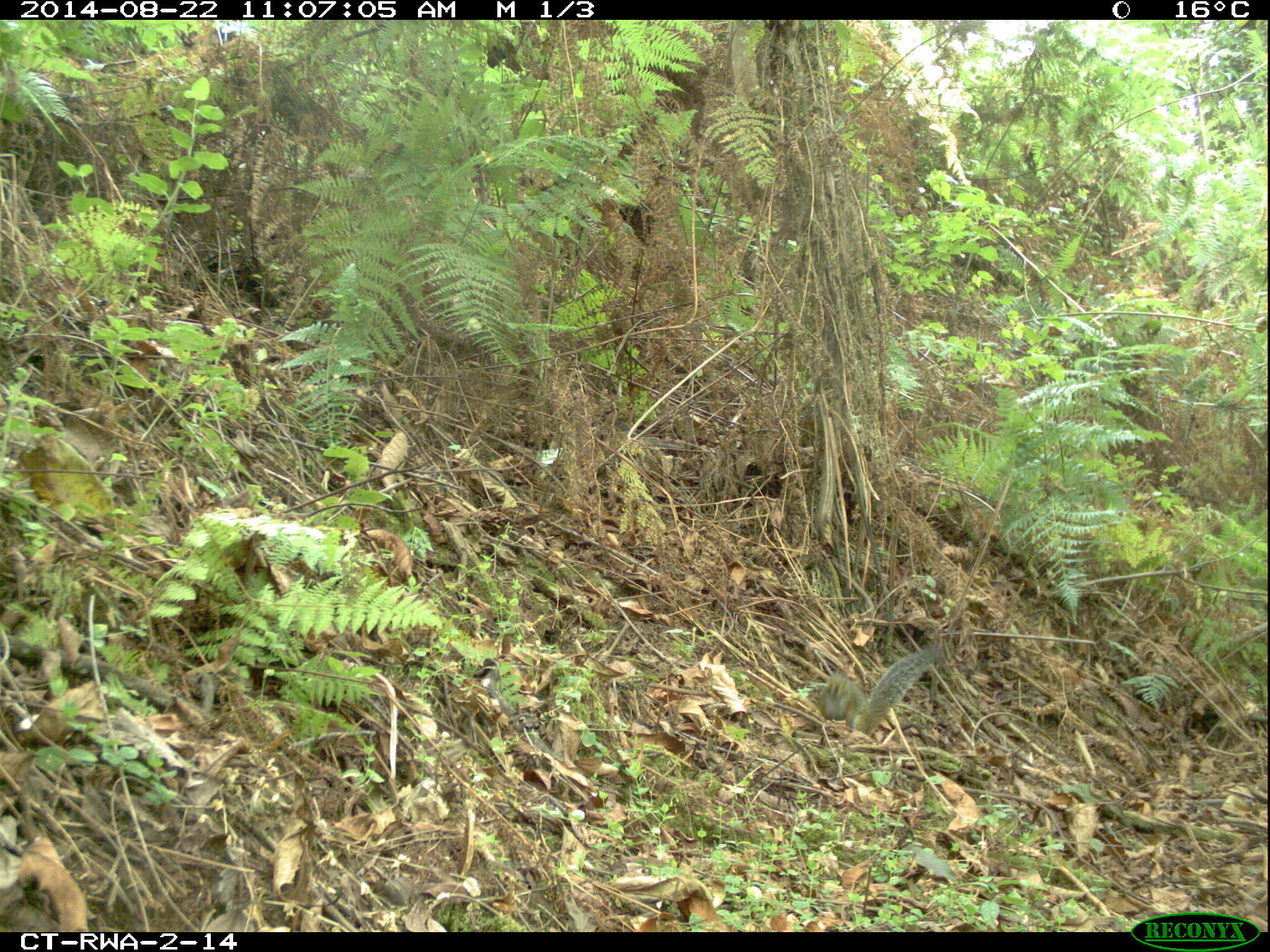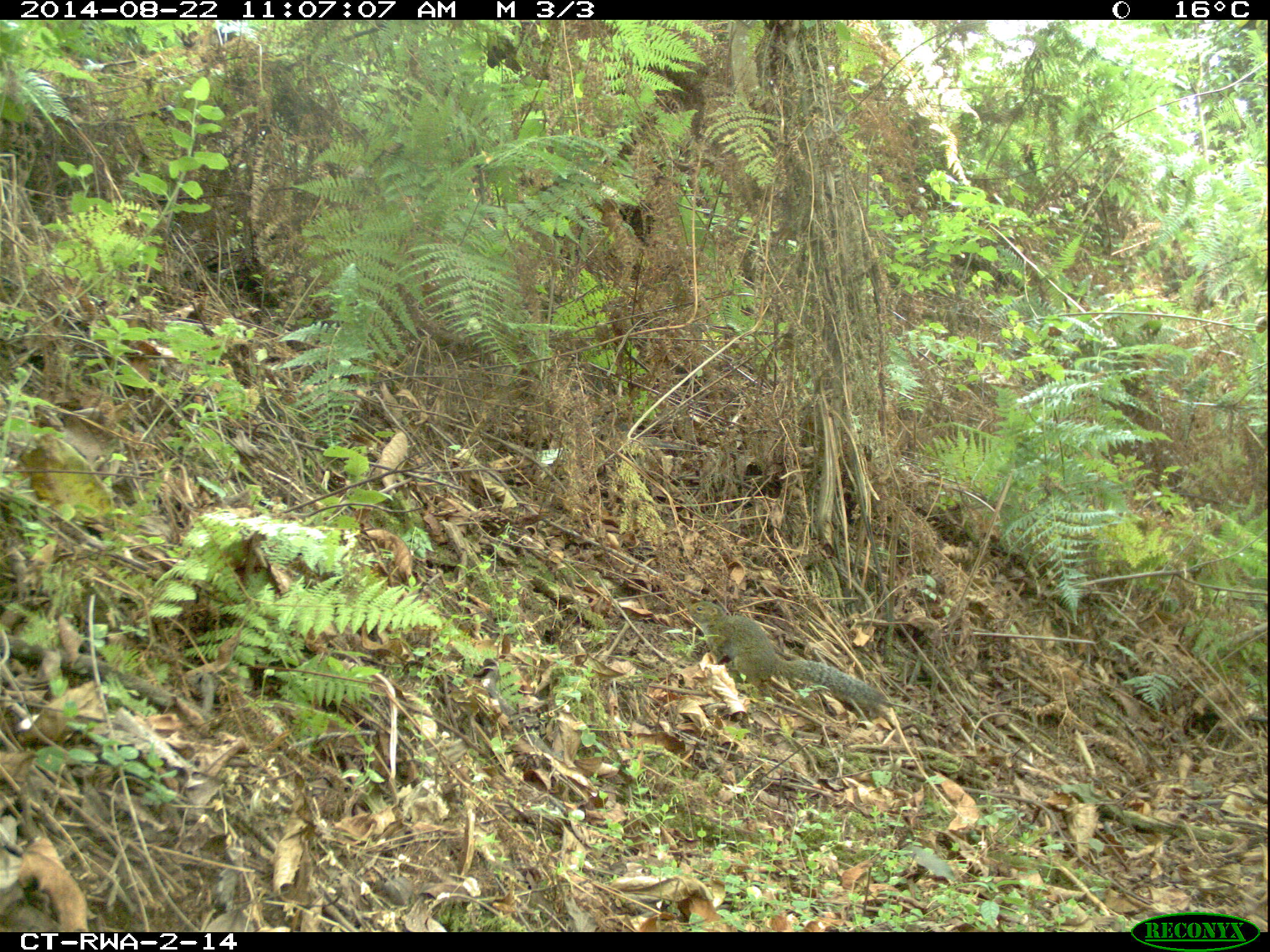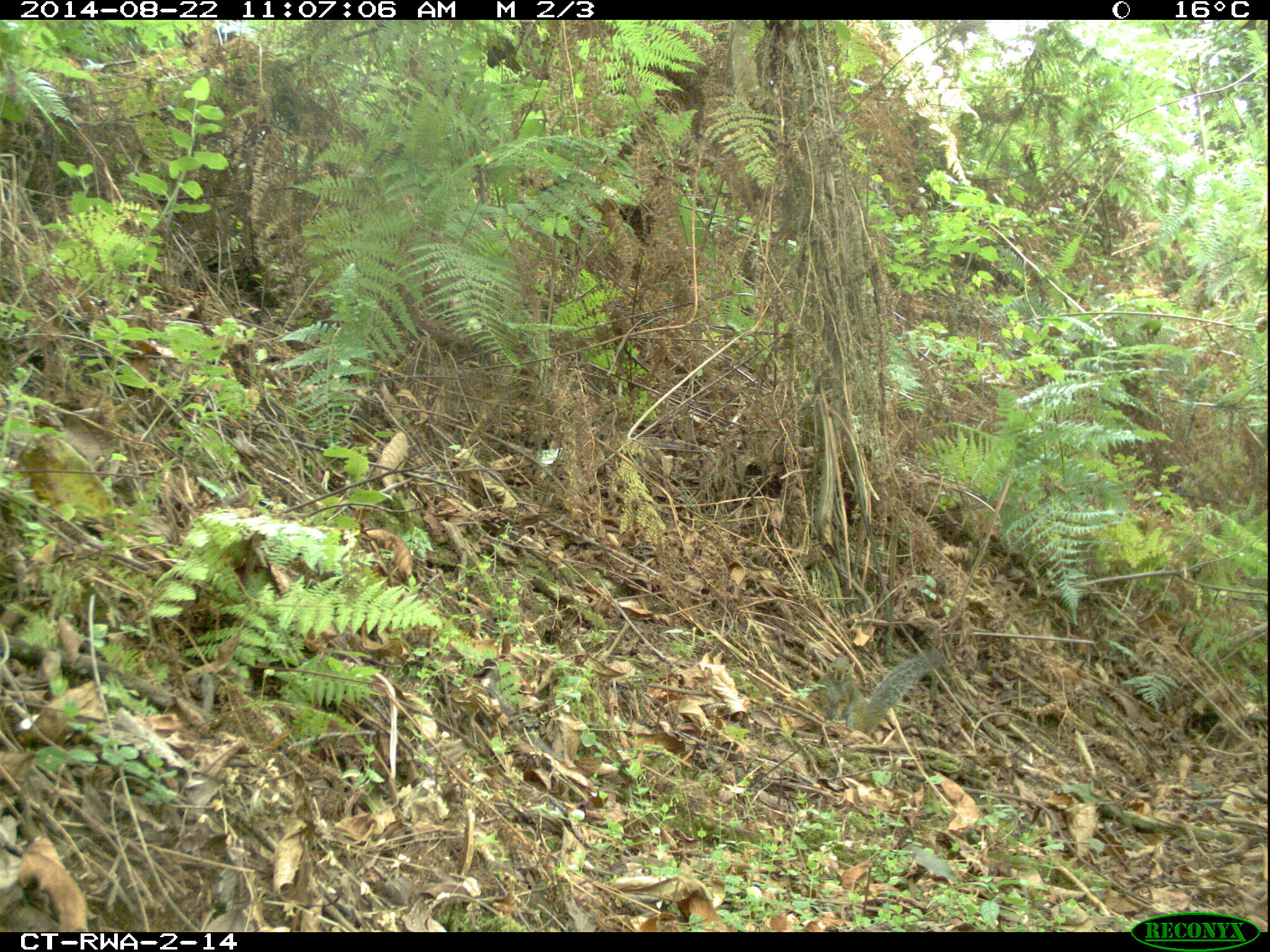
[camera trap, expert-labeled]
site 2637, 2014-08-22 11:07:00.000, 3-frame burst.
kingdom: Animalia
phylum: Chordata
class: Mammalia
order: Rodentia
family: Sciuridae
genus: Funisciurus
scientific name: Funisciurus carruthersi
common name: carruther's mountain squirrel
Funisciurus carruthersi (carruther's mountain squirrel), count 1.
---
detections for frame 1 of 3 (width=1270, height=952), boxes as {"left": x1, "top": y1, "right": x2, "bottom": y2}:
funisciurus carruthersi: {"left": 819, "top": 643, "right": 943, "bottom": 738}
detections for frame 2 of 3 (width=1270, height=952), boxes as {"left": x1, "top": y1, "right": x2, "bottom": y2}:
funisciurus carruthersi: {"left": 687, "top": 601, "right": 885, "bottom": 711}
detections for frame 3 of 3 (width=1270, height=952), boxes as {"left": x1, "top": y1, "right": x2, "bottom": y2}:
funisciurus carruthersi: {"left": 817, "top": 651, "right": 941, "bottom": 736}